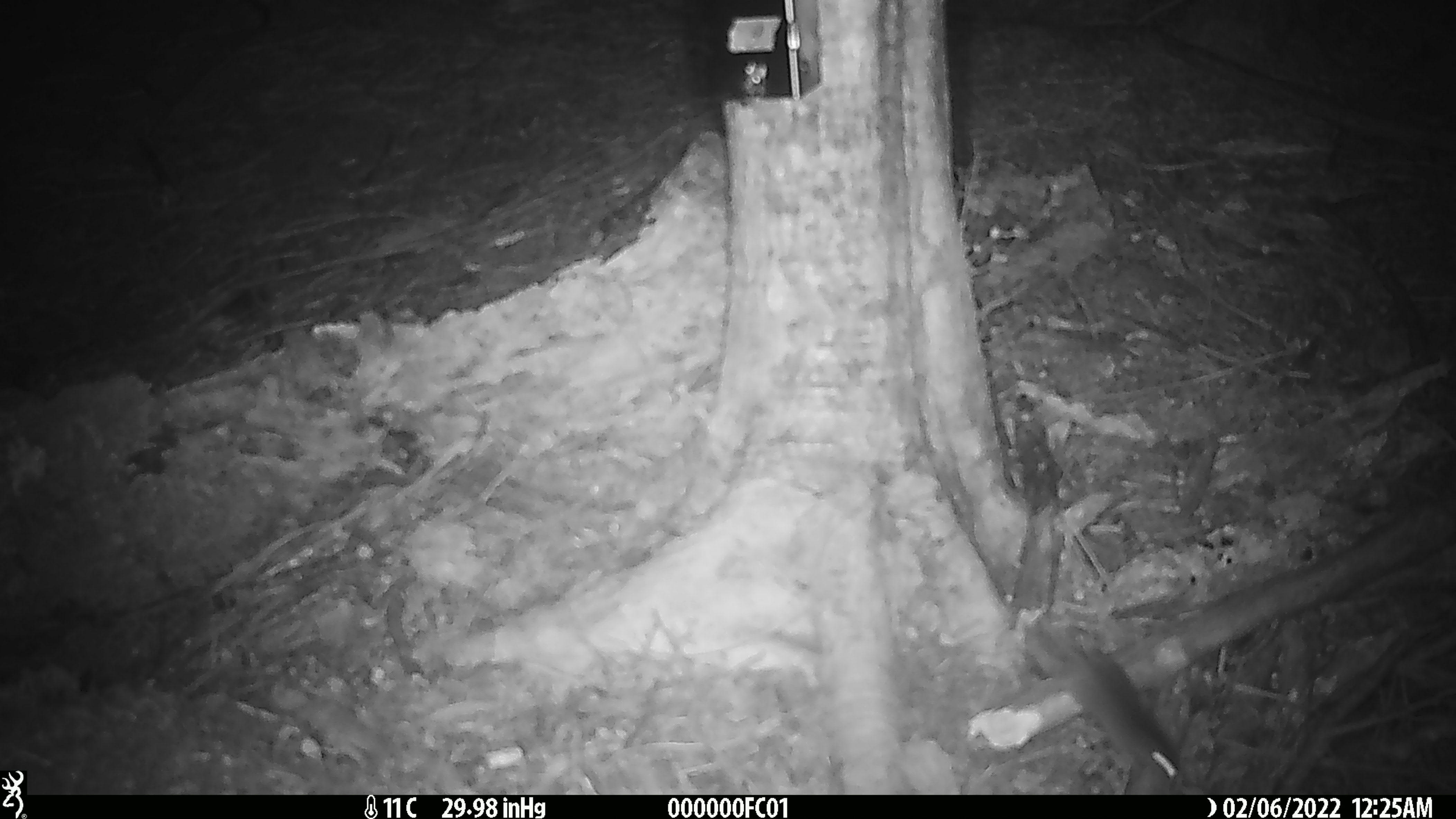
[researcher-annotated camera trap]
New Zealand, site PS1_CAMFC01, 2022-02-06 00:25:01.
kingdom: Animalia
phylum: Chordata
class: Mammalia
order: Rodentia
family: Muridae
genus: Mus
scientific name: Mus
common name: mouse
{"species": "mouse (Mus)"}